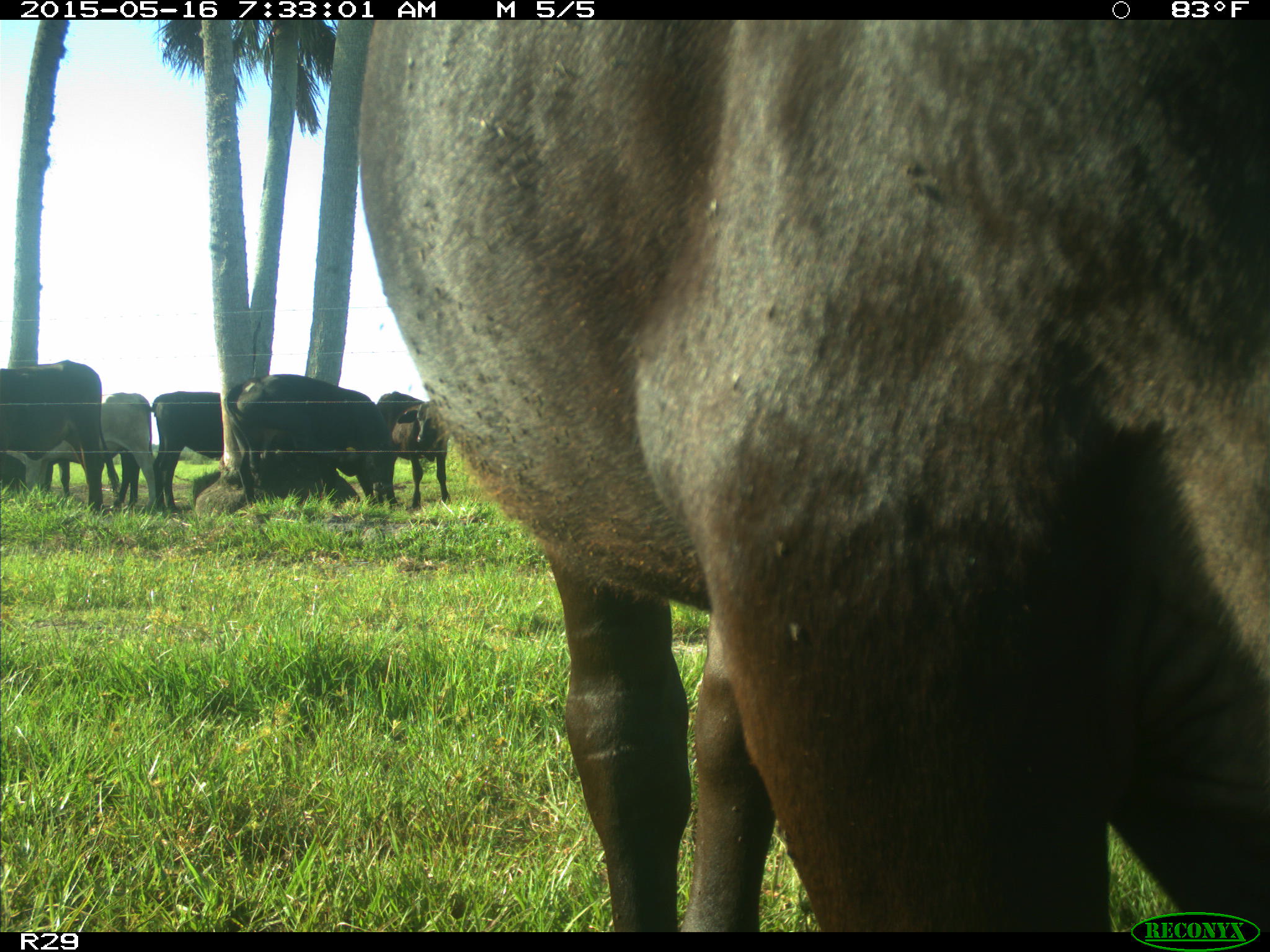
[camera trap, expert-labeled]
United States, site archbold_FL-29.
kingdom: Animalia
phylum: Chordata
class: Mammalia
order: Artiodactyla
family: Bovidae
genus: Bos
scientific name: Bos taurus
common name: domestic cow